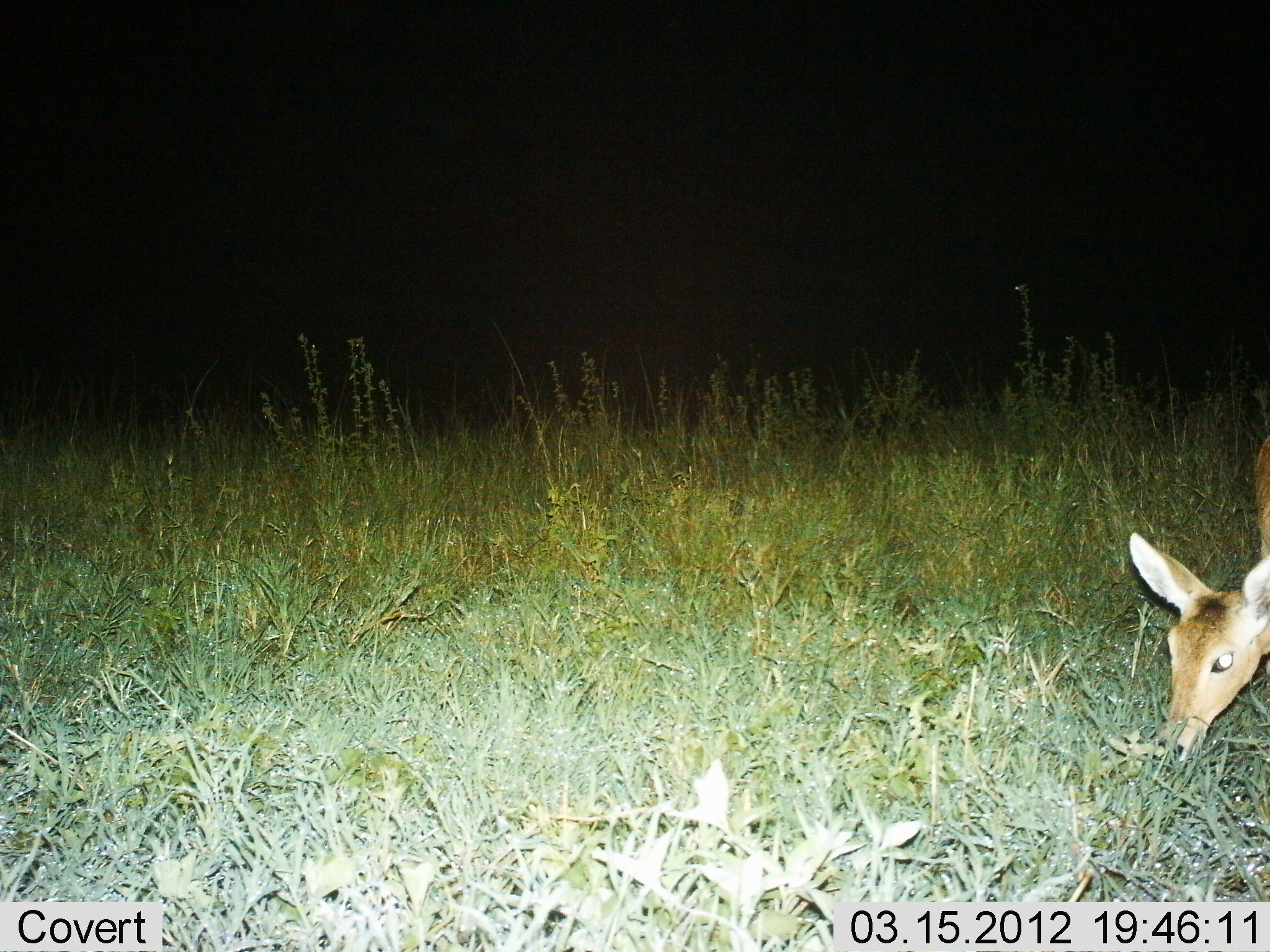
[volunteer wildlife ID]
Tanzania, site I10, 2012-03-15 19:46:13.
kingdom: Animalia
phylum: Chordata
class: Mammalia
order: Artiodactyla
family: Bovidae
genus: Redunca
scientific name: Redunca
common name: reedbuck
Reedbuck (Redunca), count 1. Behavior (volunteer vote fractions): standing 7%, resting 0%, moving 0%, interacting 0%. Young present (vote fraction): 0%. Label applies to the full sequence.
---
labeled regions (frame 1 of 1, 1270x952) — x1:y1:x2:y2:
animal: 1120:399:1270:774